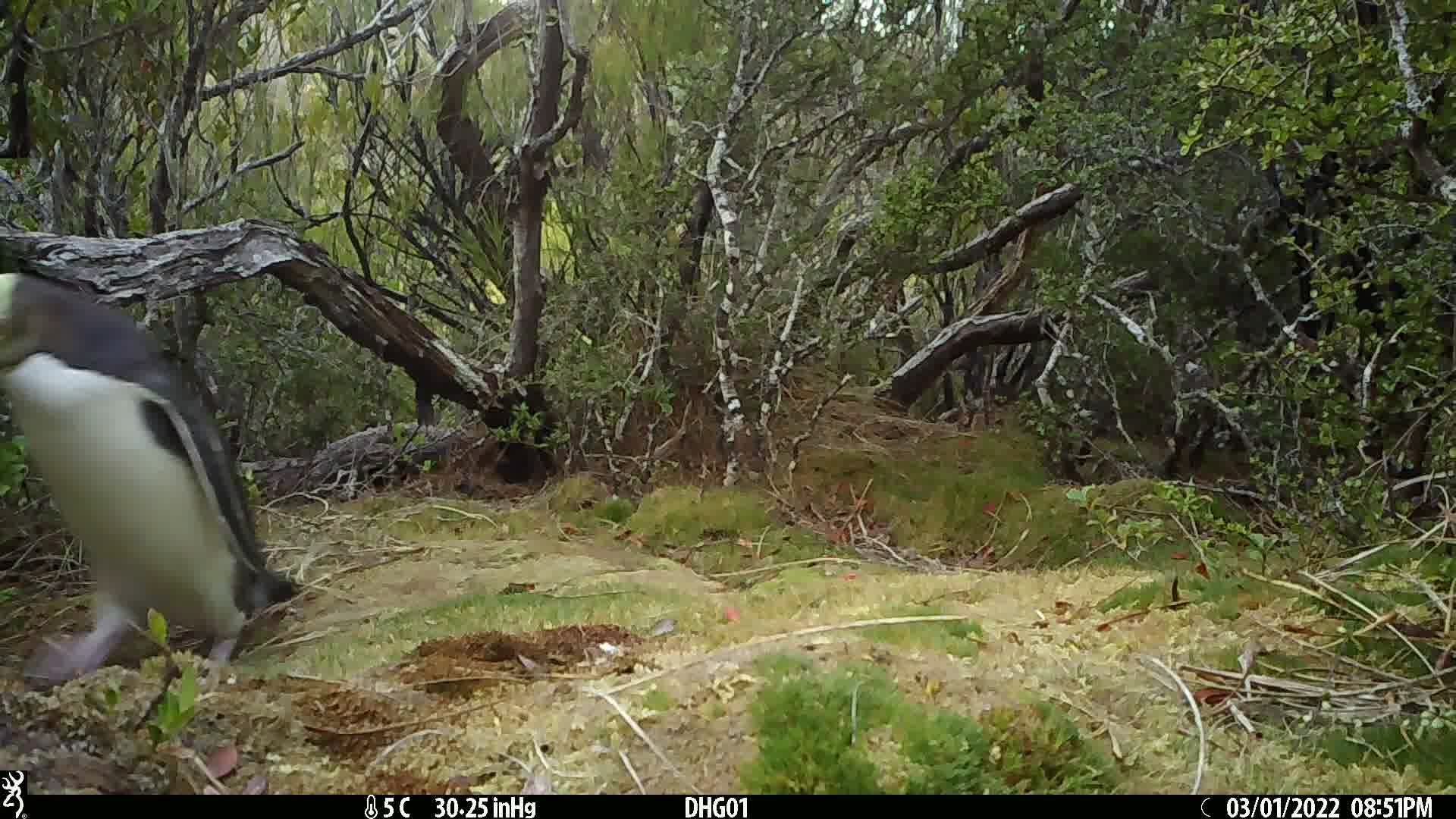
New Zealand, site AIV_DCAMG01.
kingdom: Animalia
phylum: Chordata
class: Aves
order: Sphenisciformes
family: Spheniscidae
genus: Megadyptes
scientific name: Megadyptes antipodes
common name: yellow-eyed penguin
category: yellow eyed penguin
Yellow eyed penguin (yellow-eyed penguin) (Megadyptes antipodes).